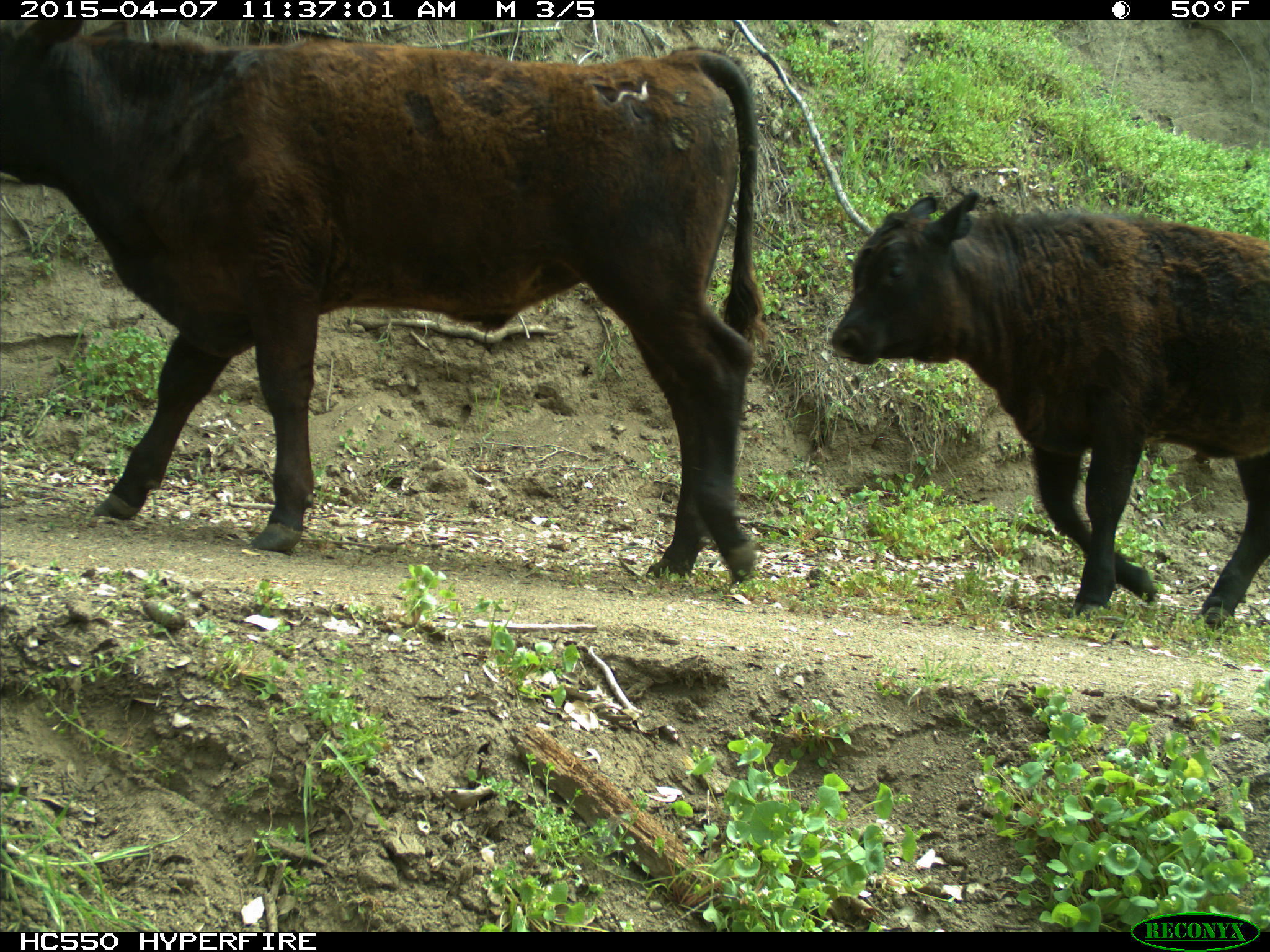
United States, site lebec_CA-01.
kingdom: Animalia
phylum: Chordata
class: Mammalia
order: Artiodactyla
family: Bovidae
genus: Bos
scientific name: Bos taurus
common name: domestic cow